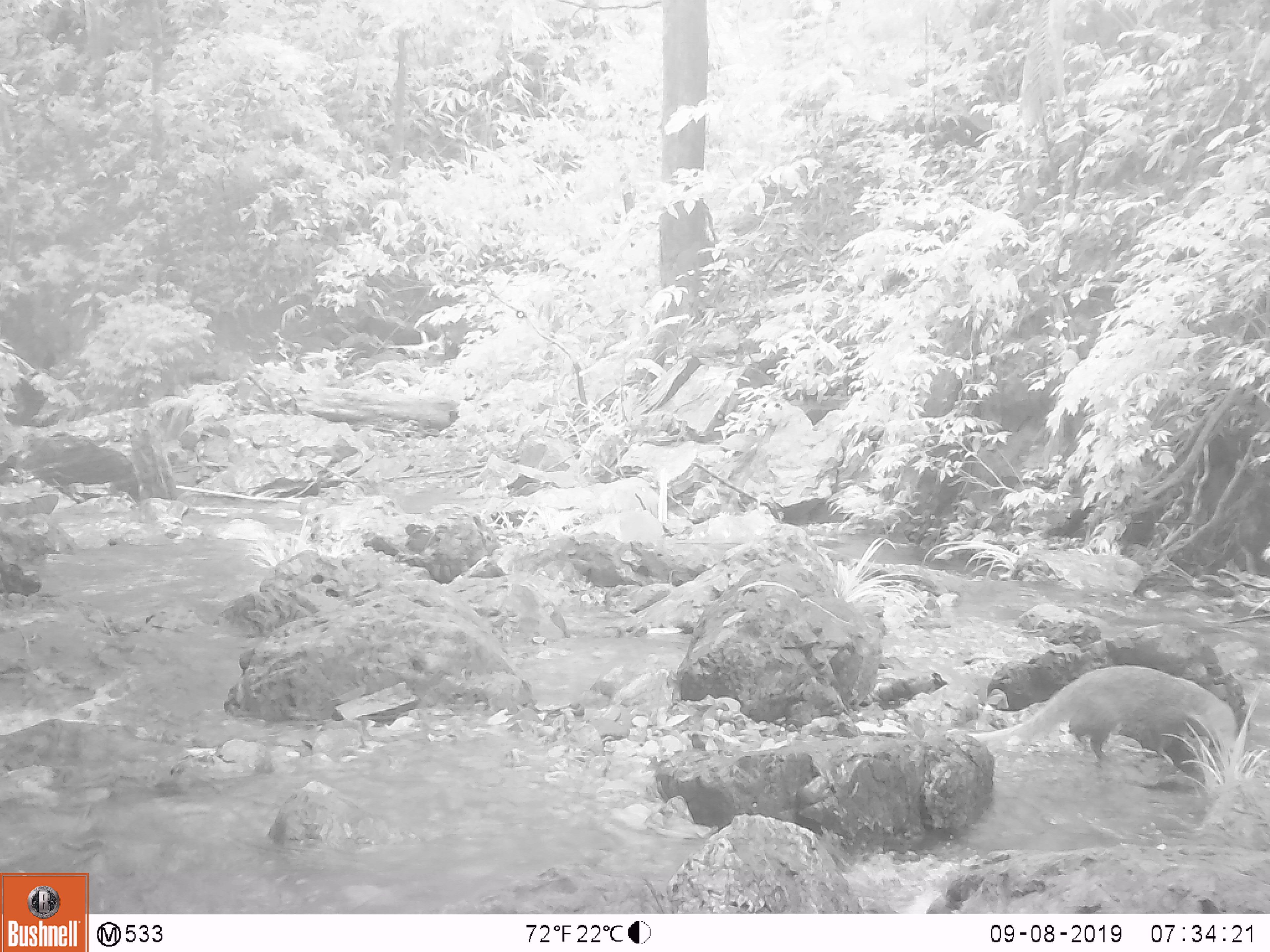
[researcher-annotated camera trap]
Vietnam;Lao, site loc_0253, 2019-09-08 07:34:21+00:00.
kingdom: Animalia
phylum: Chordata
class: Mammalia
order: Carnivora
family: Herpestidae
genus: Urva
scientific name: Urva urva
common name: crab-eating mongoose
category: crab eating mongoose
Crab eating mongoose (crab-eating mongoose) (Urva urva). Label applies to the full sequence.